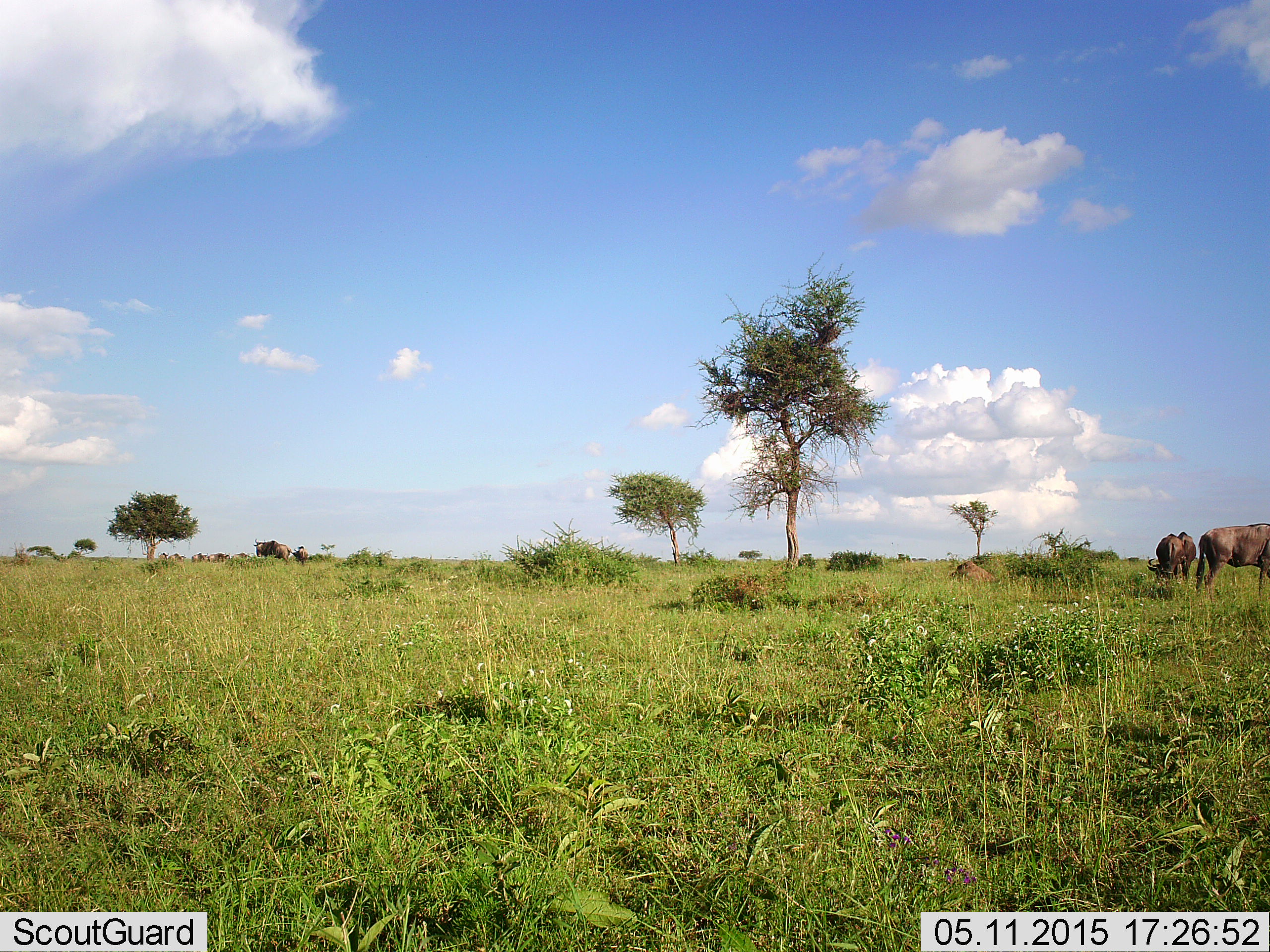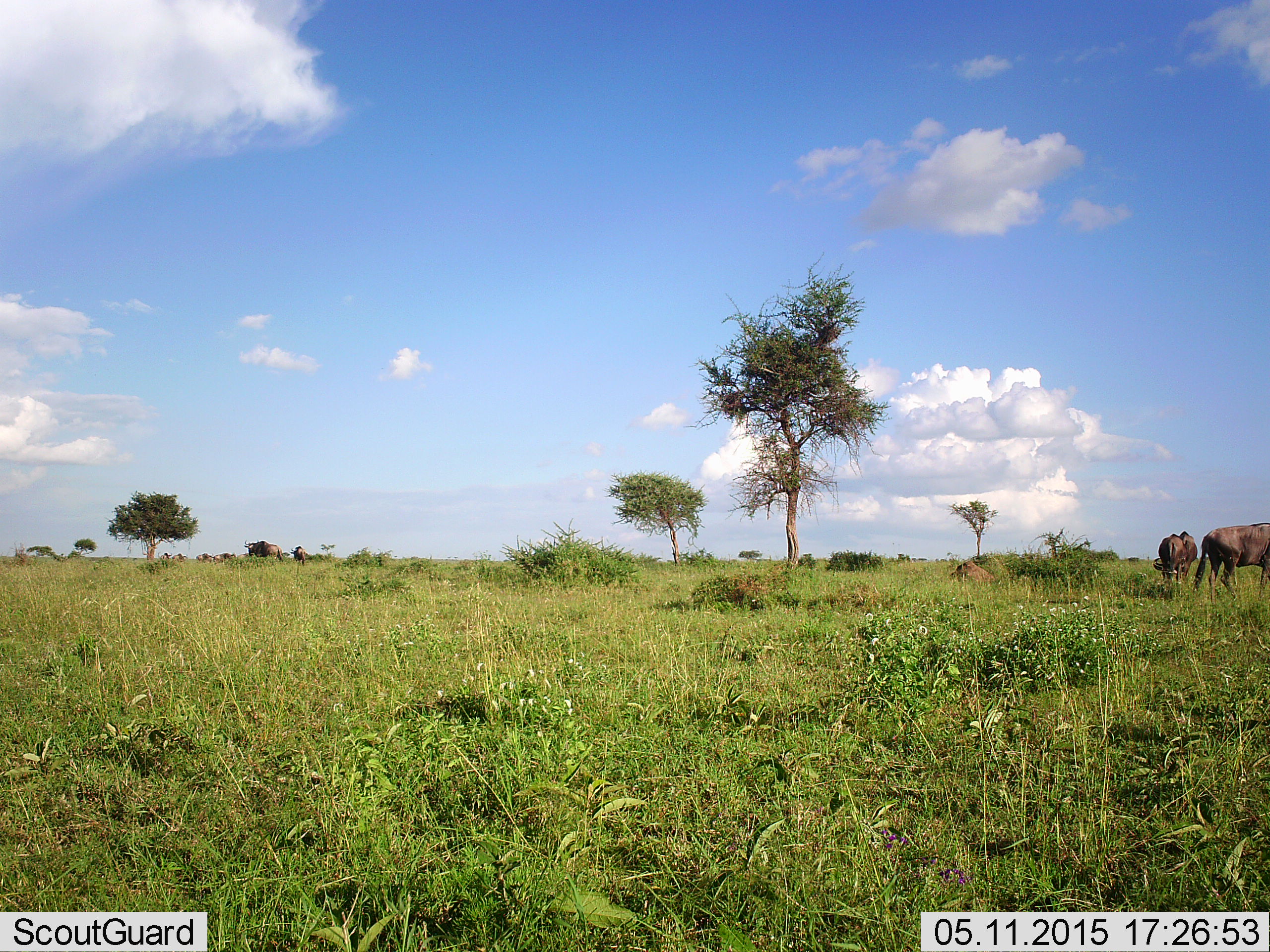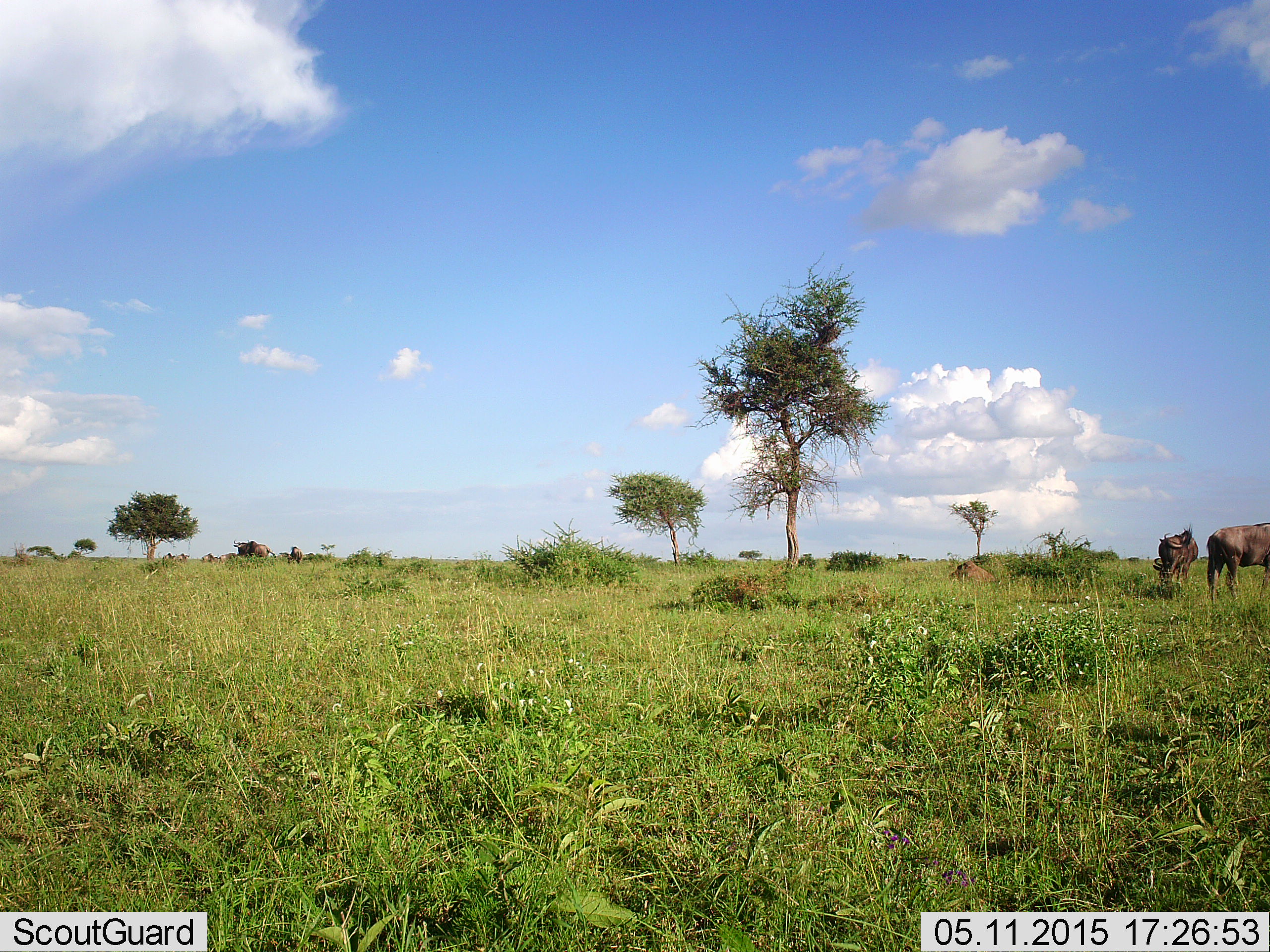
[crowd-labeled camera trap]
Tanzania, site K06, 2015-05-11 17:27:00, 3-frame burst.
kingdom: Animalia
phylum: Chordata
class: Mammalia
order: Artiodactyla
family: Bovidae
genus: Connochaetes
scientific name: Connochaetes taurinus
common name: blue wildebeest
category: wildebeest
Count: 8.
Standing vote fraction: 70%.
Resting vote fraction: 0%.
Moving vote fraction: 30%.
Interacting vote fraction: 0%.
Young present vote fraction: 0%.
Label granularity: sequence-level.